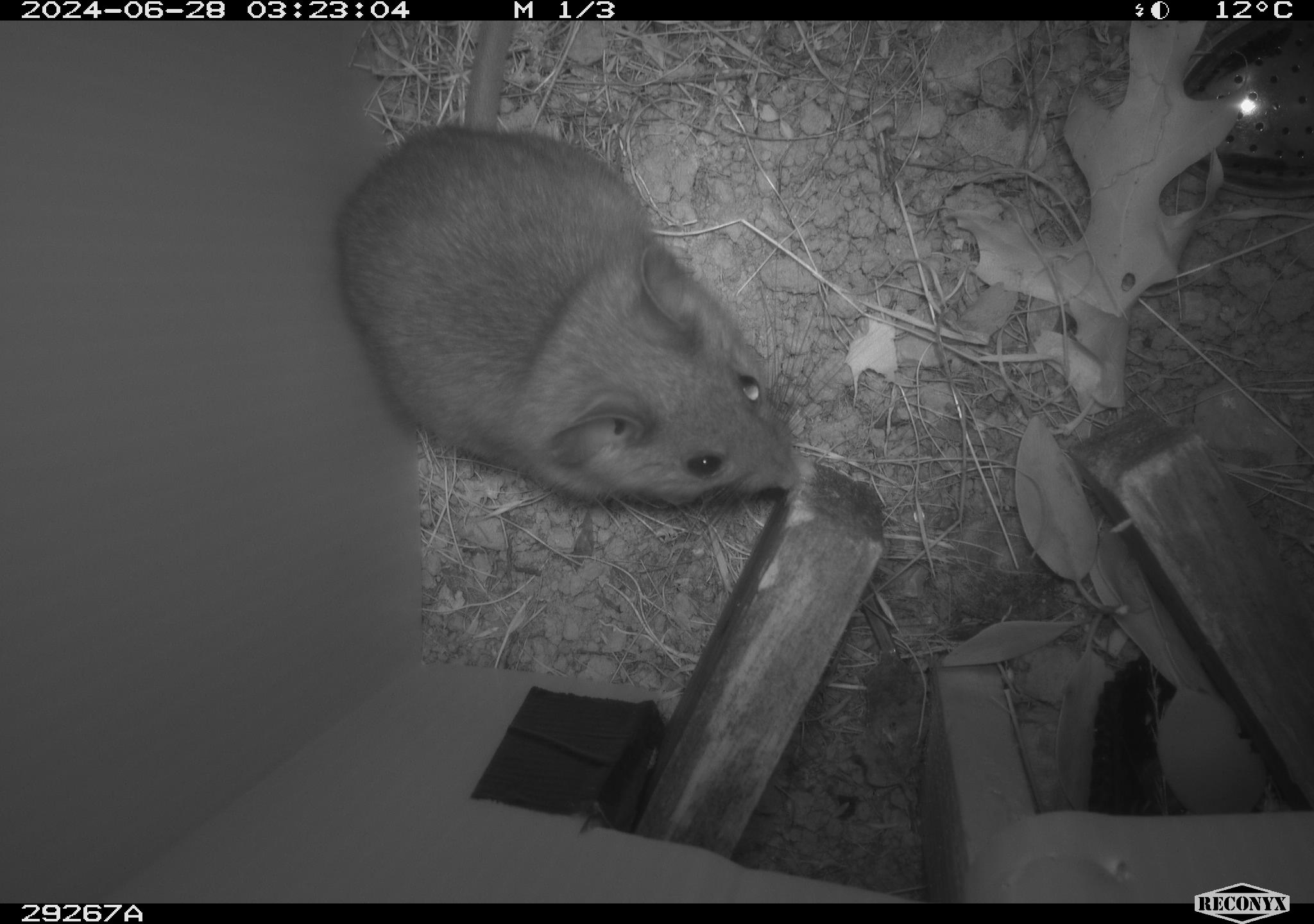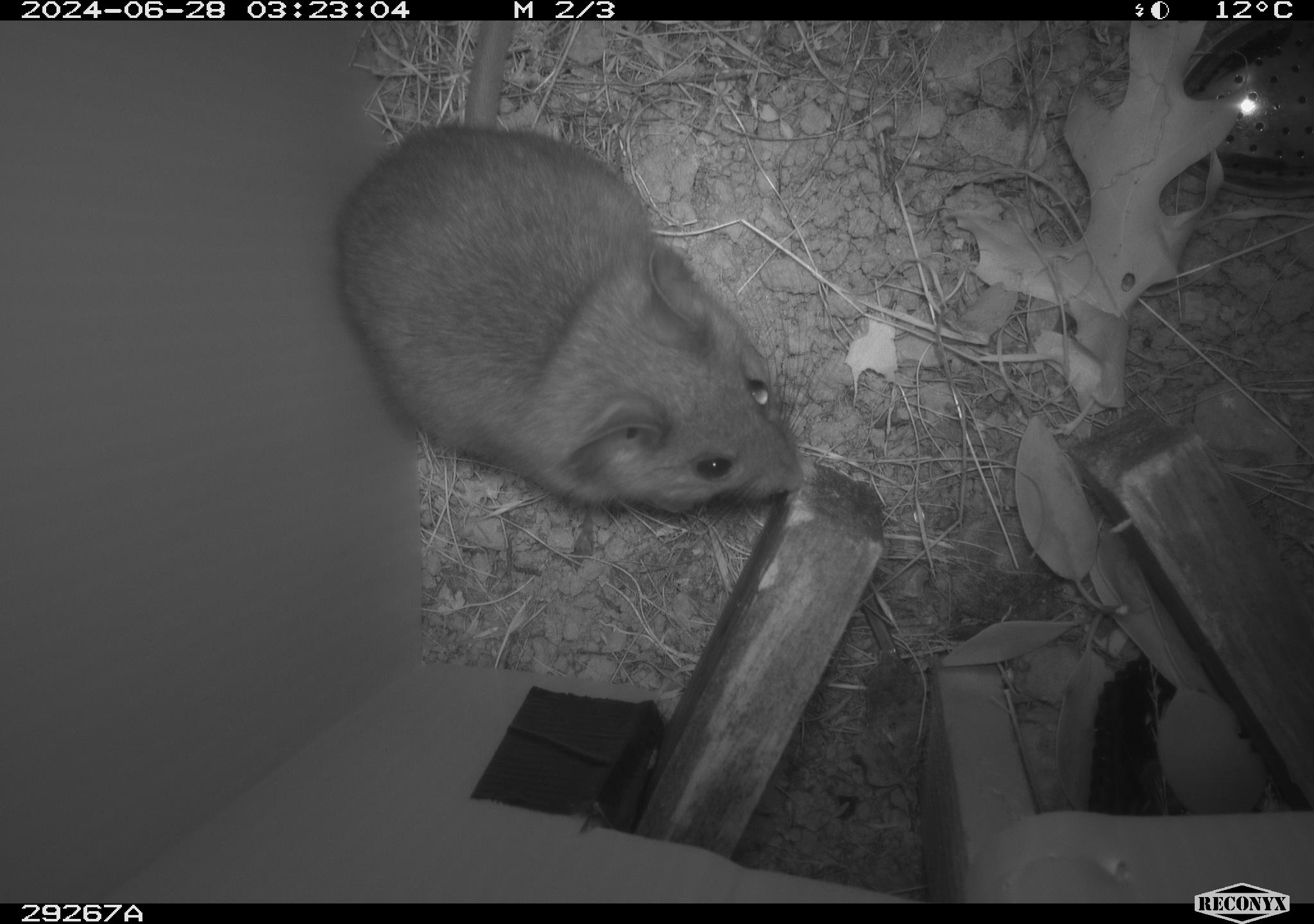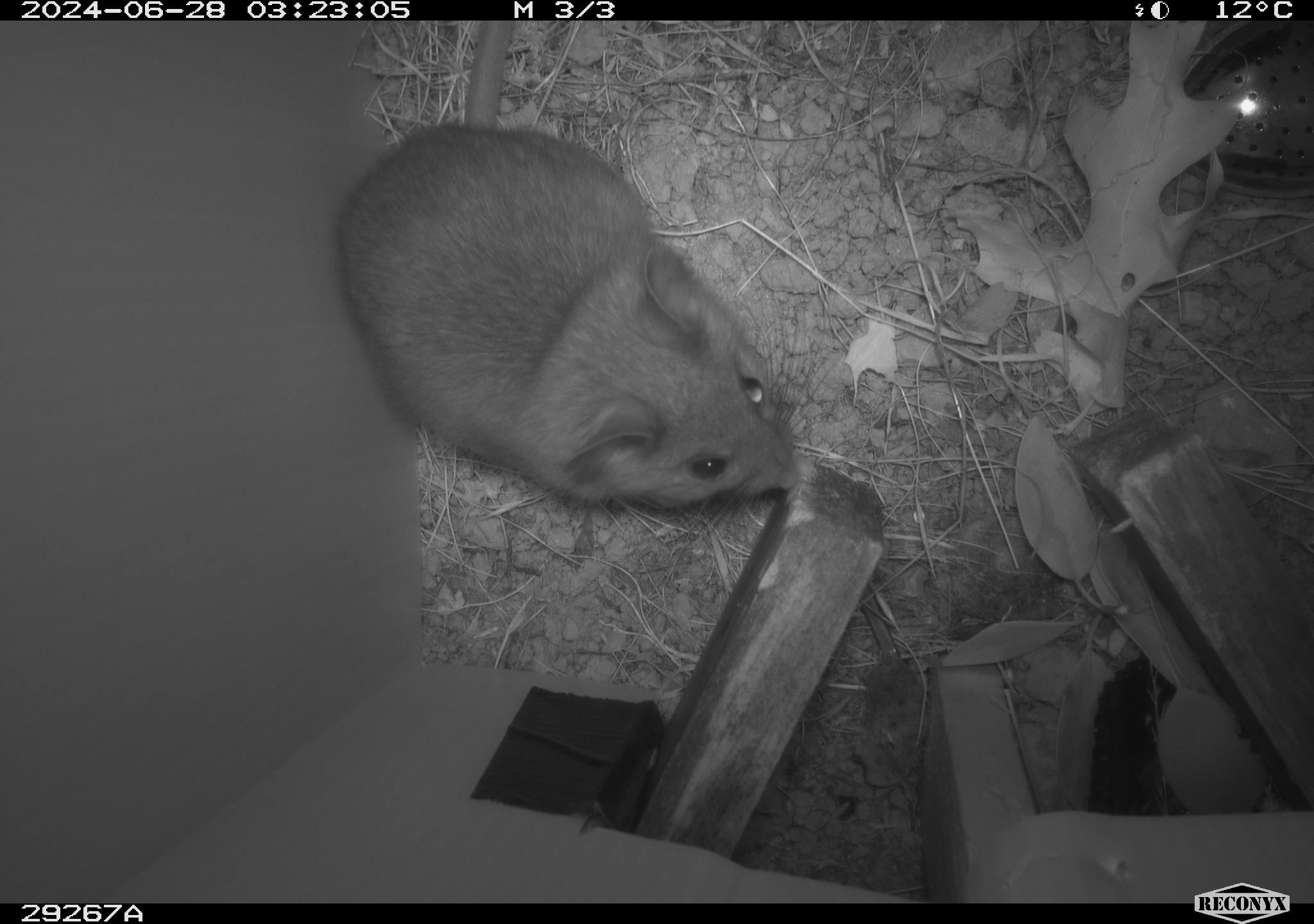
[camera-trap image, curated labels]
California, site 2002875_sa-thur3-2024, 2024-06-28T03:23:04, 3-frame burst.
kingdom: Animalia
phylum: Chordata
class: Mammalia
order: Rodentia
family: Cricetidae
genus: Neotoma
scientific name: Neotoma fuscipes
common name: dusky-footed woodrat